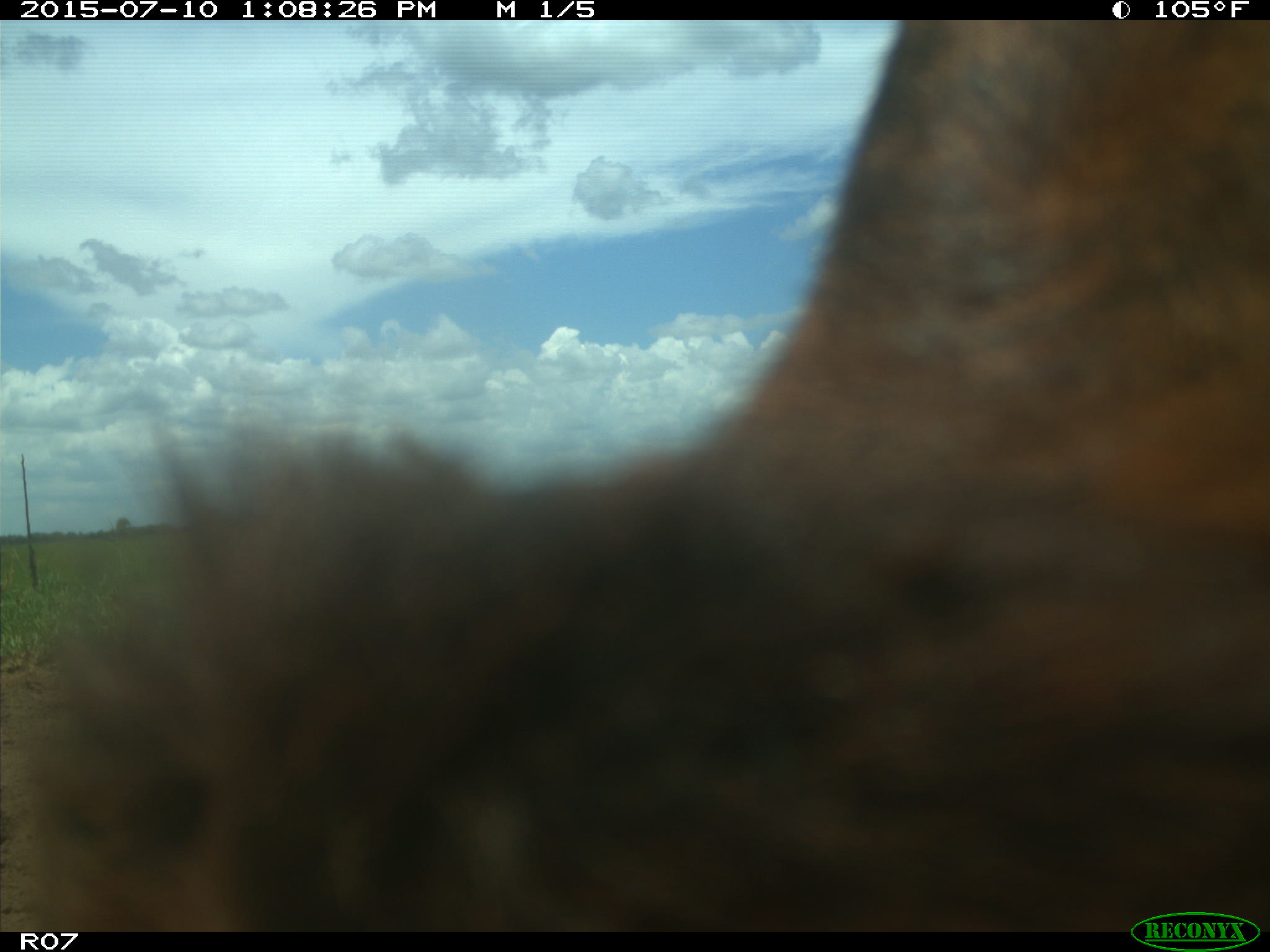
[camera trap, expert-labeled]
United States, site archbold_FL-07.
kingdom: Animalia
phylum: Chordata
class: Mammalia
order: Artiodactyla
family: Bovidae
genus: Bos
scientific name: Bos taurus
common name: domestic cow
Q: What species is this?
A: Bos taurus (domestic cow).